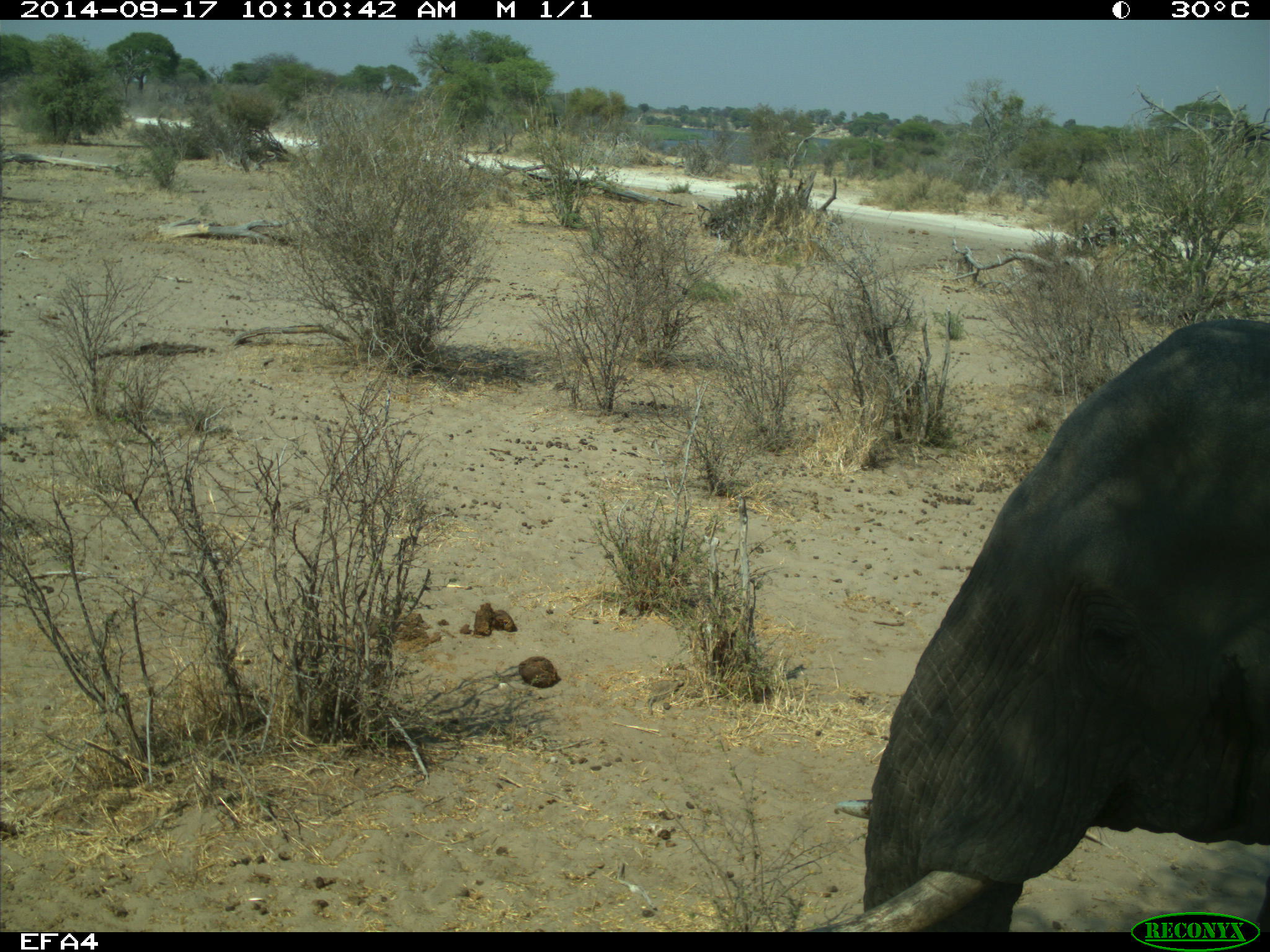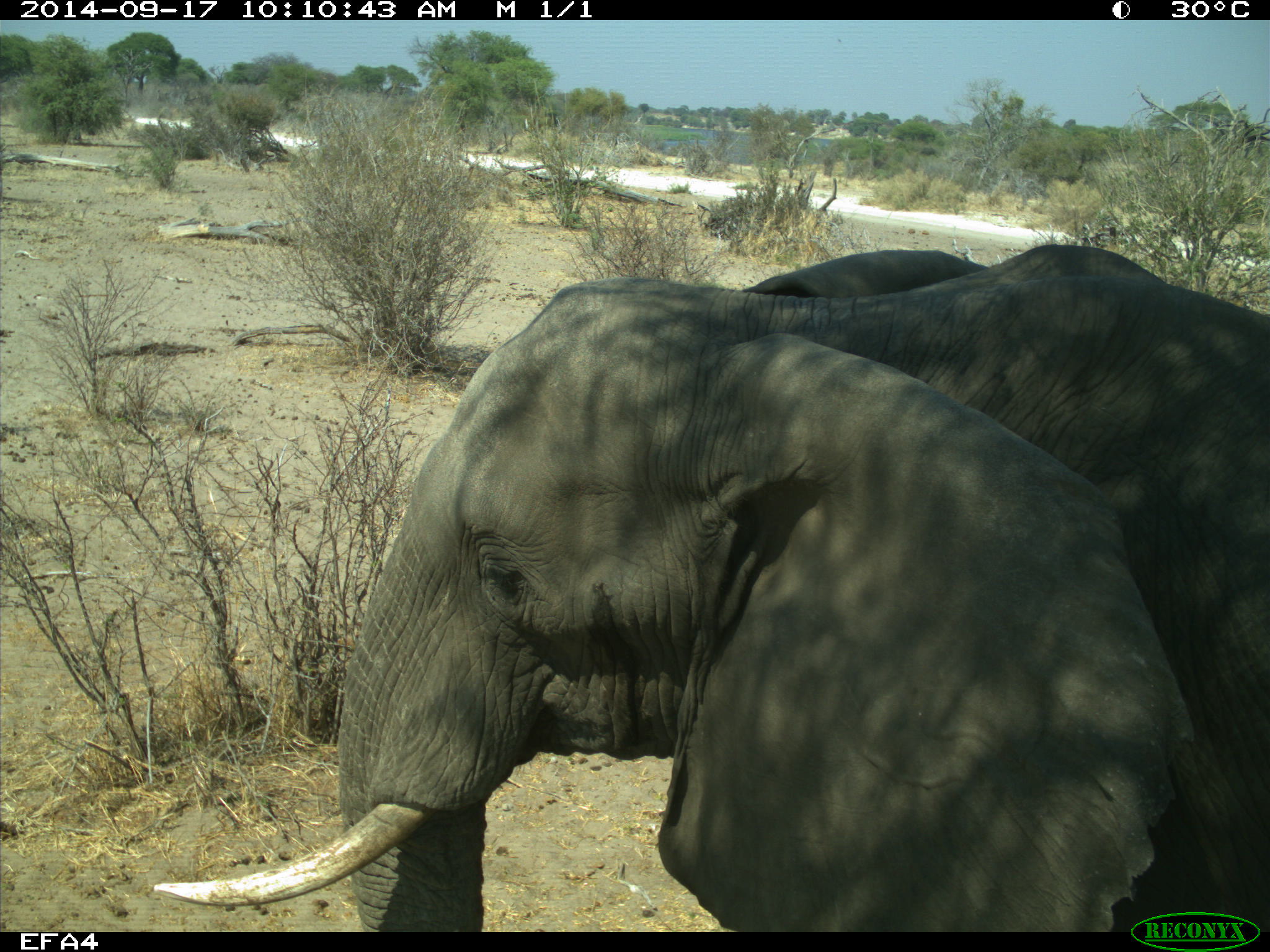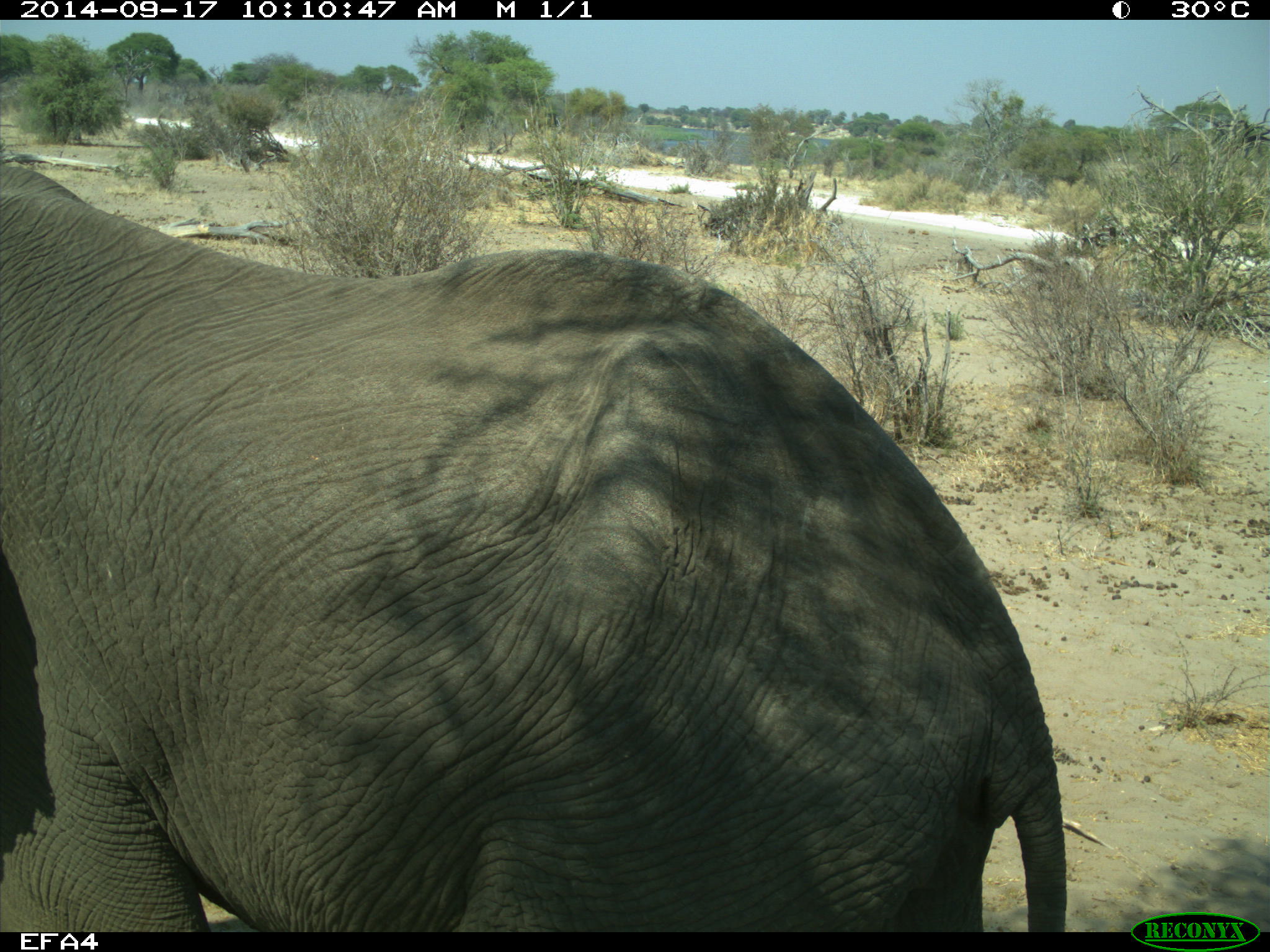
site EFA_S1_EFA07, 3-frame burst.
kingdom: Animalia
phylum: Chordata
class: Mammalia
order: Proboscidea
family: Elephantidae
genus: Loxodonta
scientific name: Loxodonta africana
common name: african bush elephant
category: elephant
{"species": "elephant (african bush elephant) (Loxodonta africana)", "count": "1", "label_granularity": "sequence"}